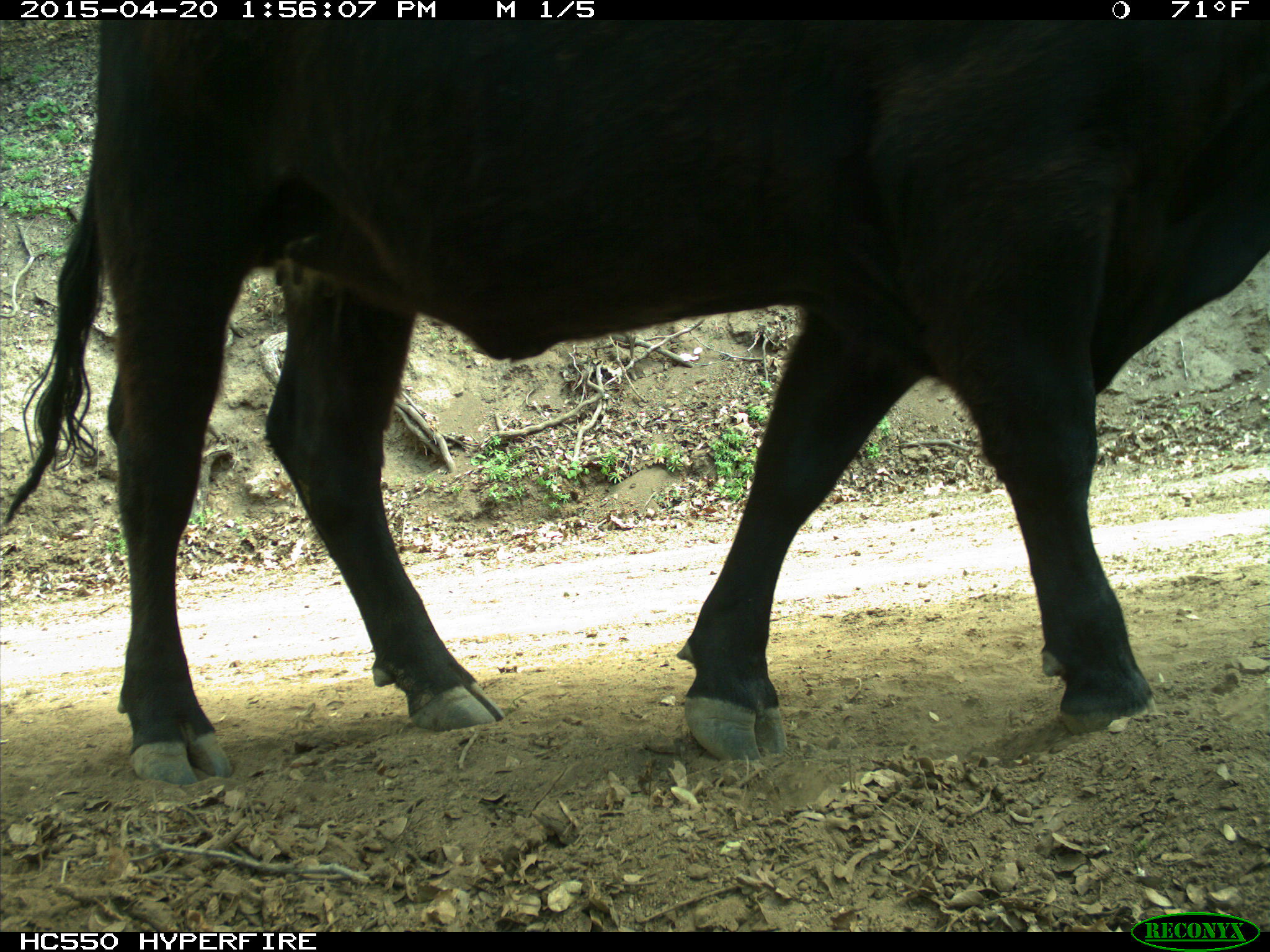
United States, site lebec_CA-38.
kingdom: Animalia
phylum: Chordata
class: Mammalia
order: Artiodactyla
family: Bovidae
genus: Bos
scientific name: Bos taurus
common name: domestic cow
Bos taurus (domestic cow).